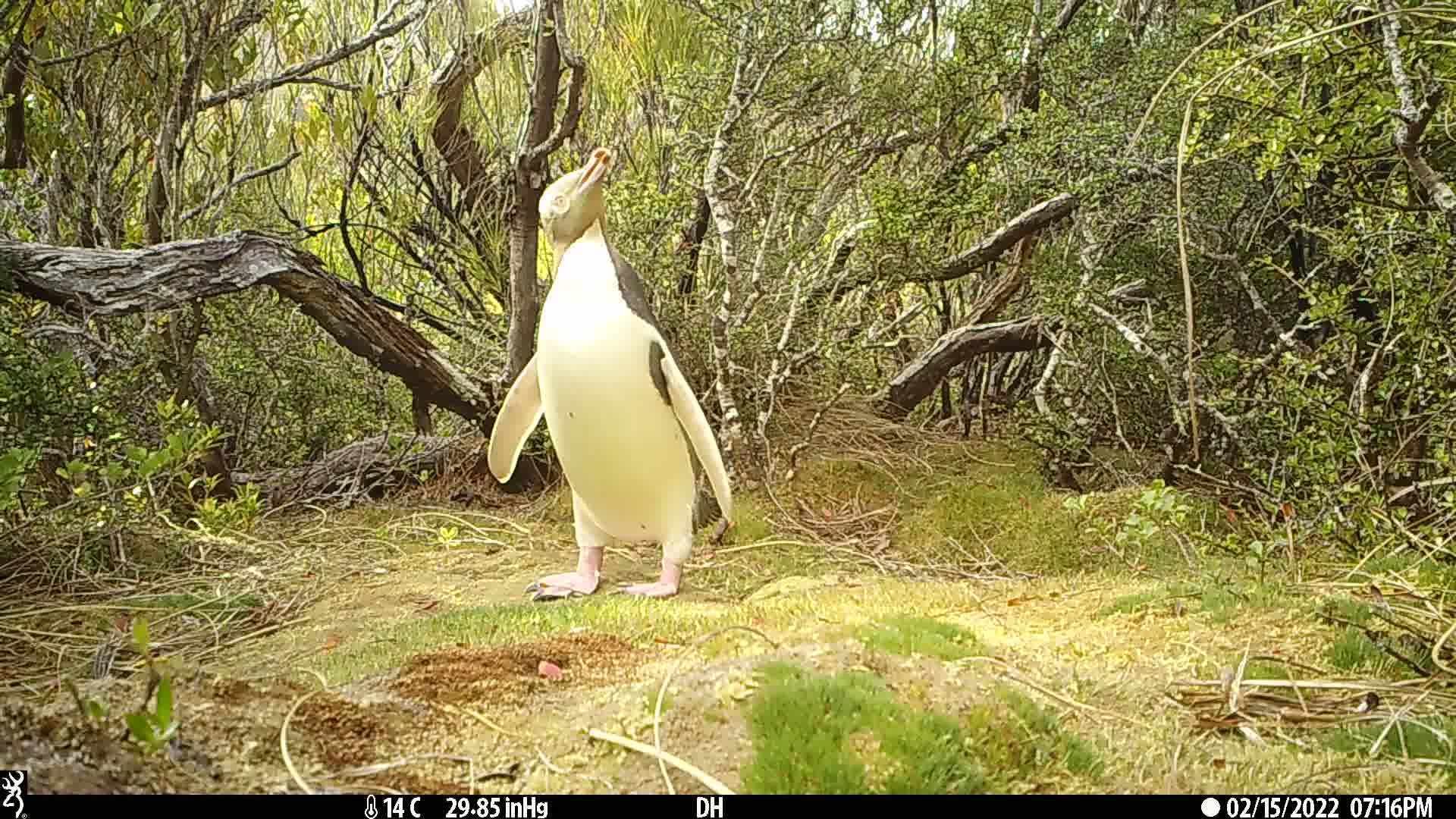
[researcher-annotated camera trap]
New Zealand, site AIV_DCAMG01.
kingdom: Animalia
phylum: Chordata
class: Aves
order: Sphenisciformes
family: Spheniscidae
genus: Megadyptes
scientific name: Megadyptes antipodes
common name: yellow-eyed penguin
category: yellow eyed penguin